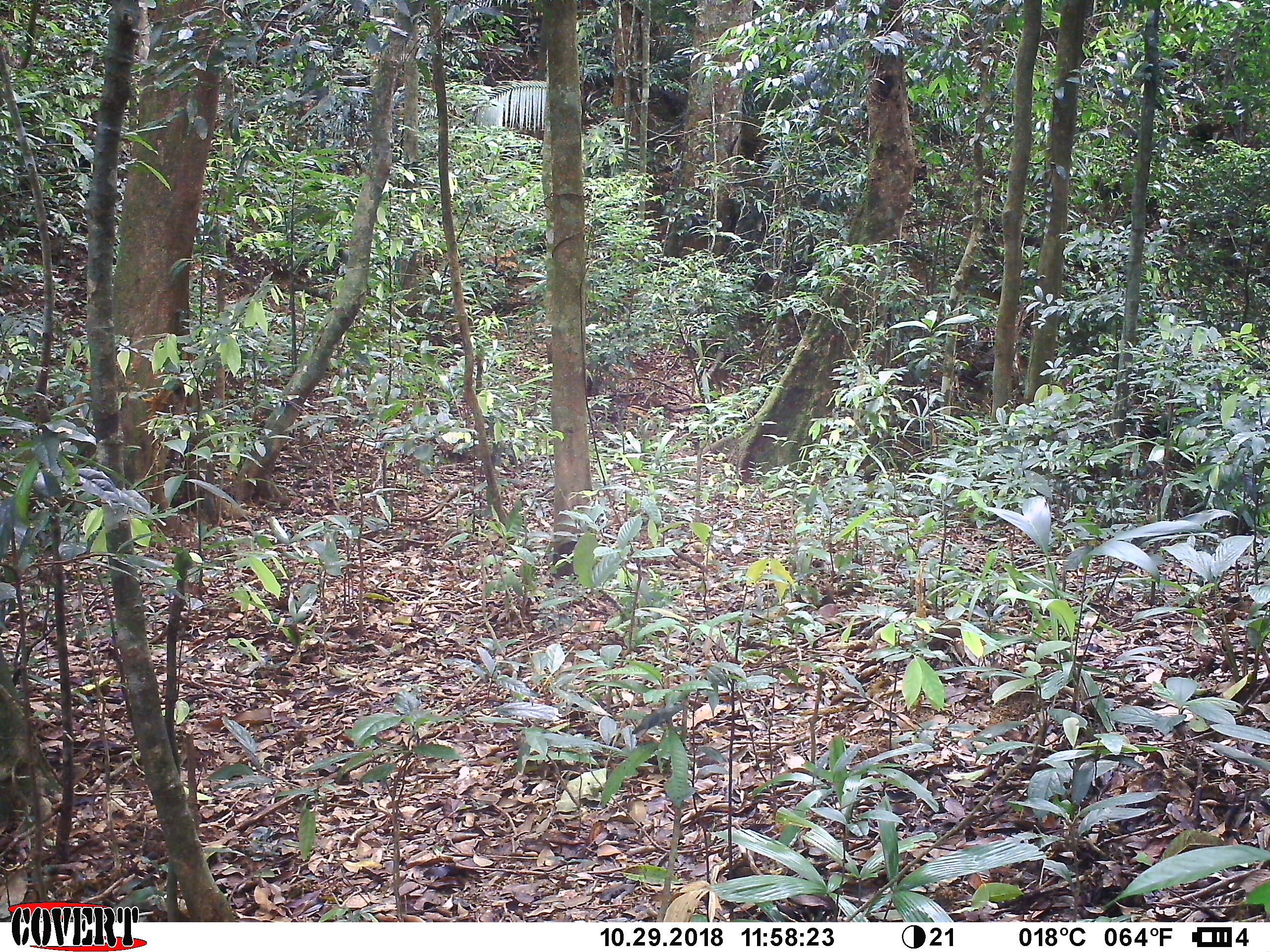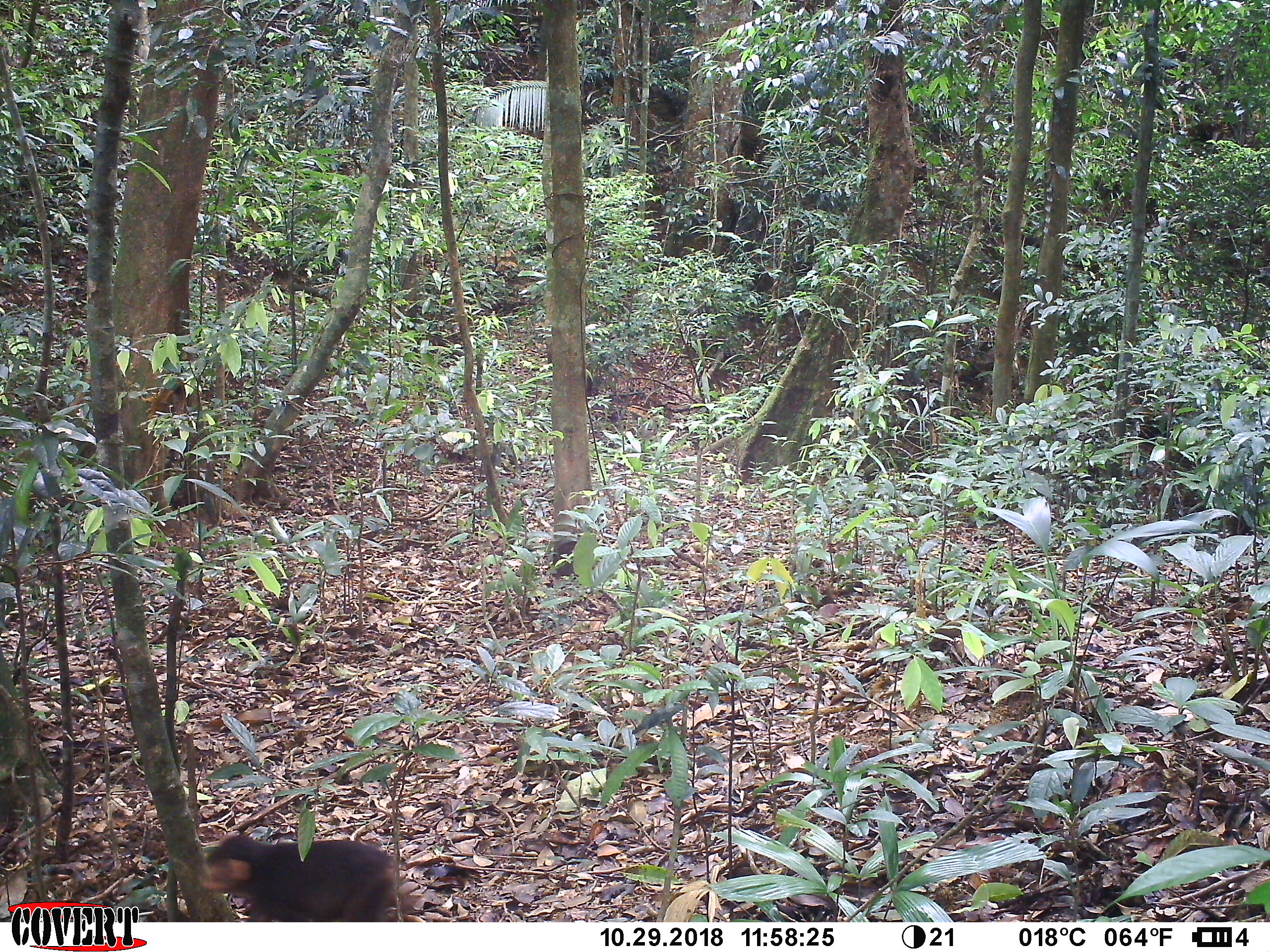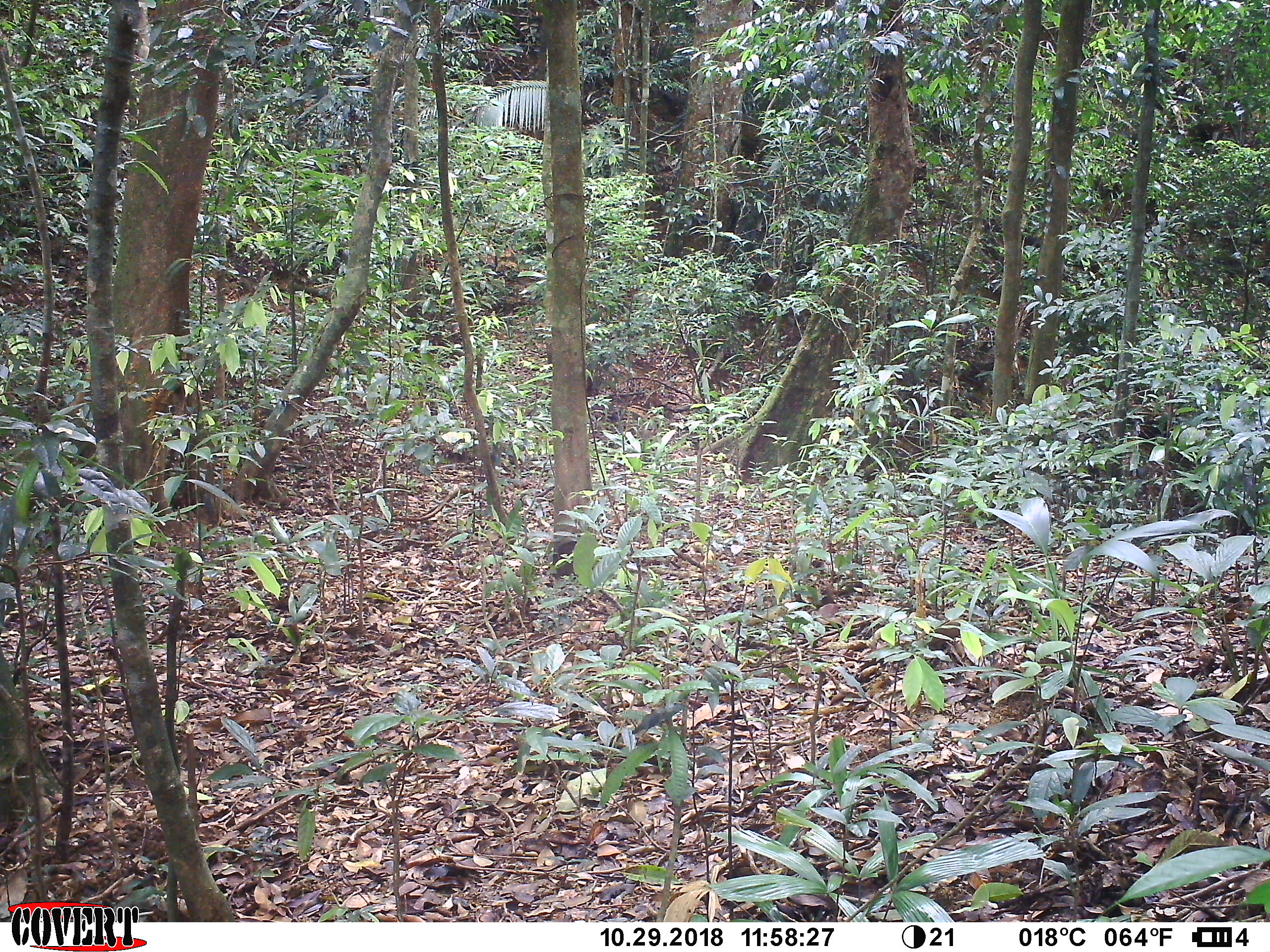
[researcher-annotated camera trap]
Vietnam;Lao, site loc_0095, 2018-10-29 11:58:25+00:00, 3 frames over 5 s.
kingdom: Animalia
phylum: Chordata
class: Mammalia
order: Primates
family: Cercopithecidae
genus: Macaca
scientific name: Macaca arctoides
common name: stump-tailed macaque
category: stump tailed macaque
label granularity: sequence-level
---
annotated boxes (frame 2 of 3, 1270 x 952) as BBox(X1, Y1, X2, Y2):
stump tailed macaque: BBox(200, 831, 419, 922)